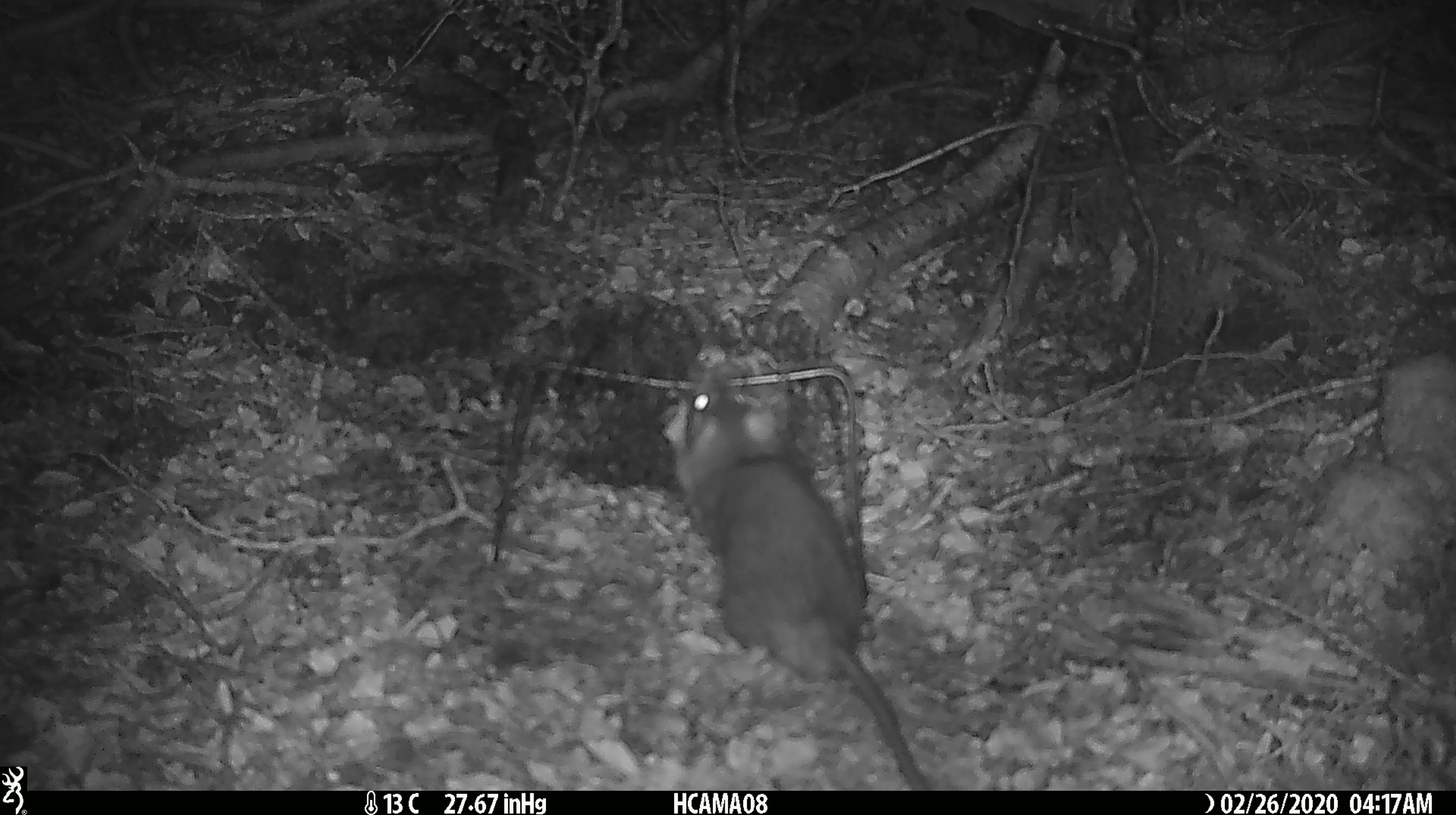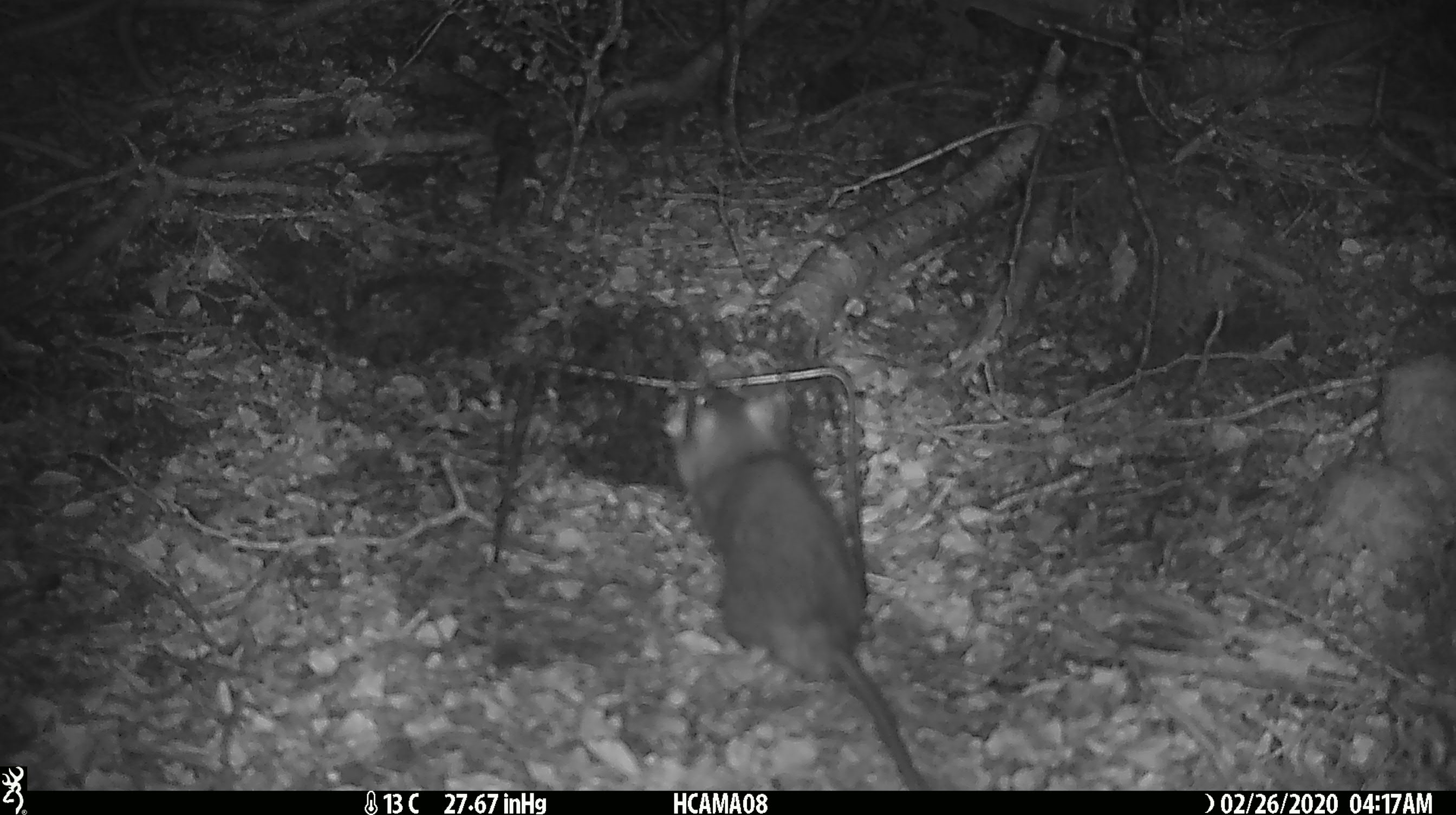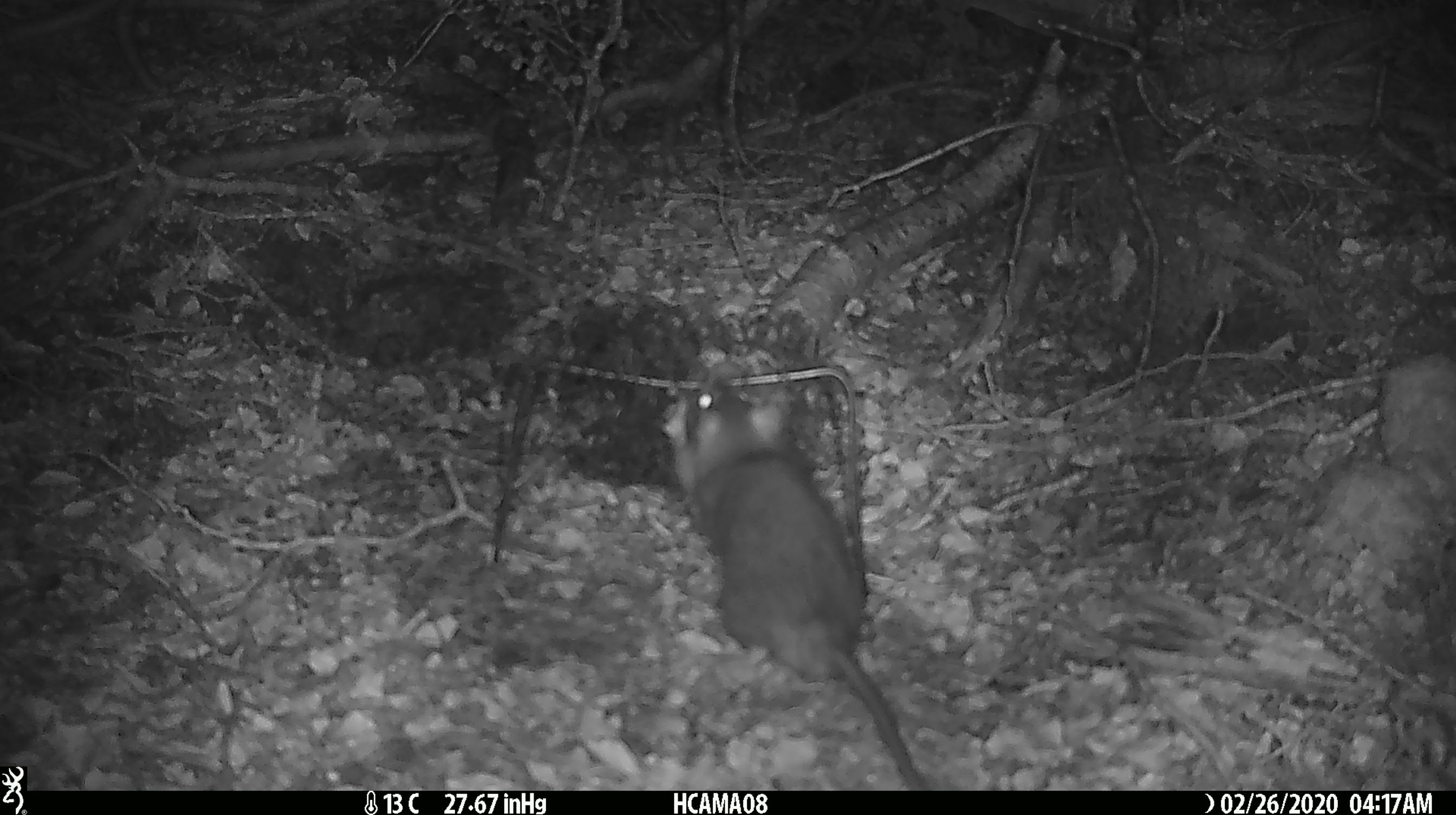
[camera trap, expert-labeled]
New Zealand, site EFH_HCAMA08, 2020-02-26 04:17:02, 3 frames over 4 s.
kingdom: Animalia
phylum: Chordata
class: Mammalia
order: Rodentia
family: Muridae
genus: Rattus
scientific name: Rattus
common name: rat